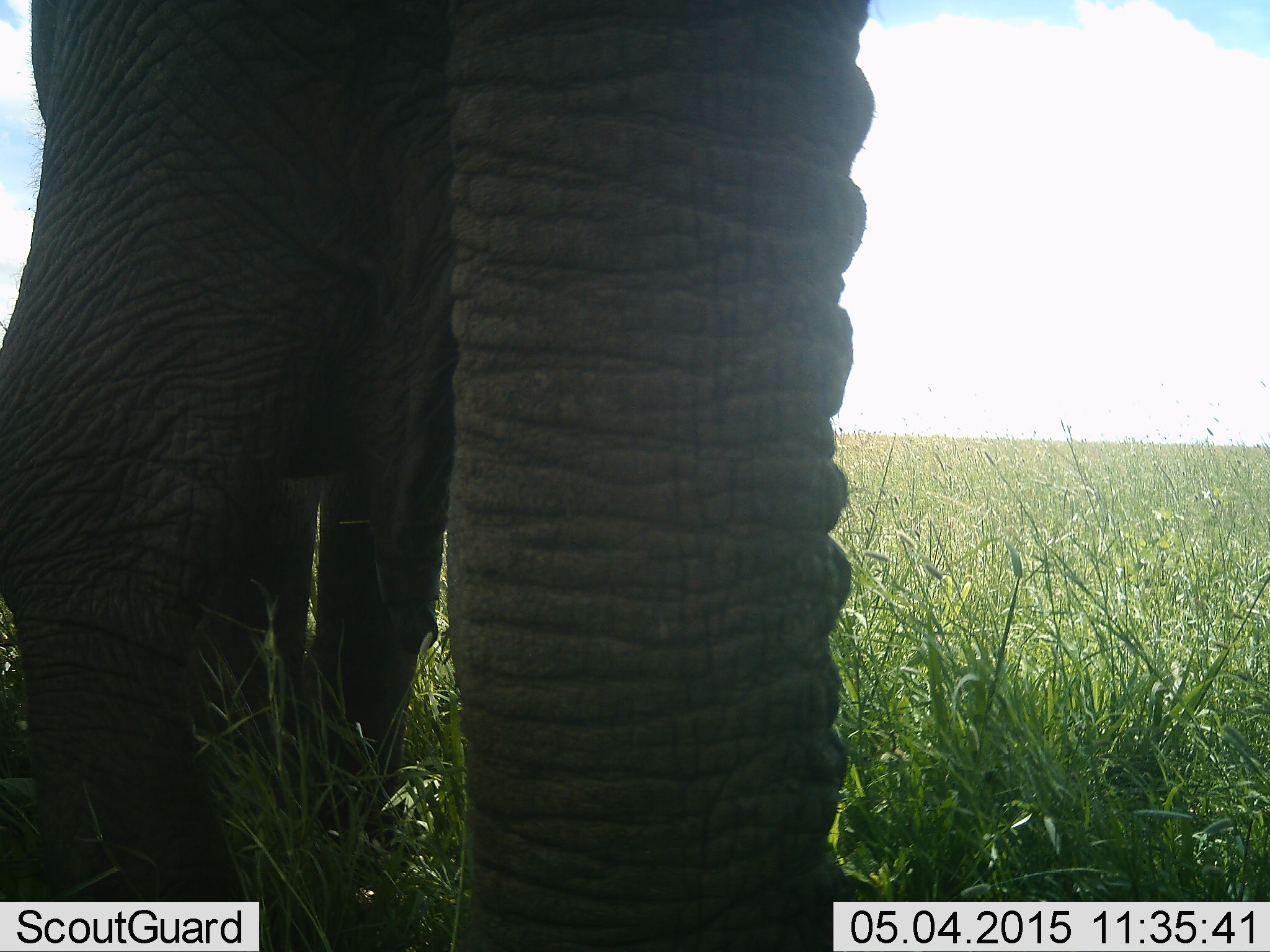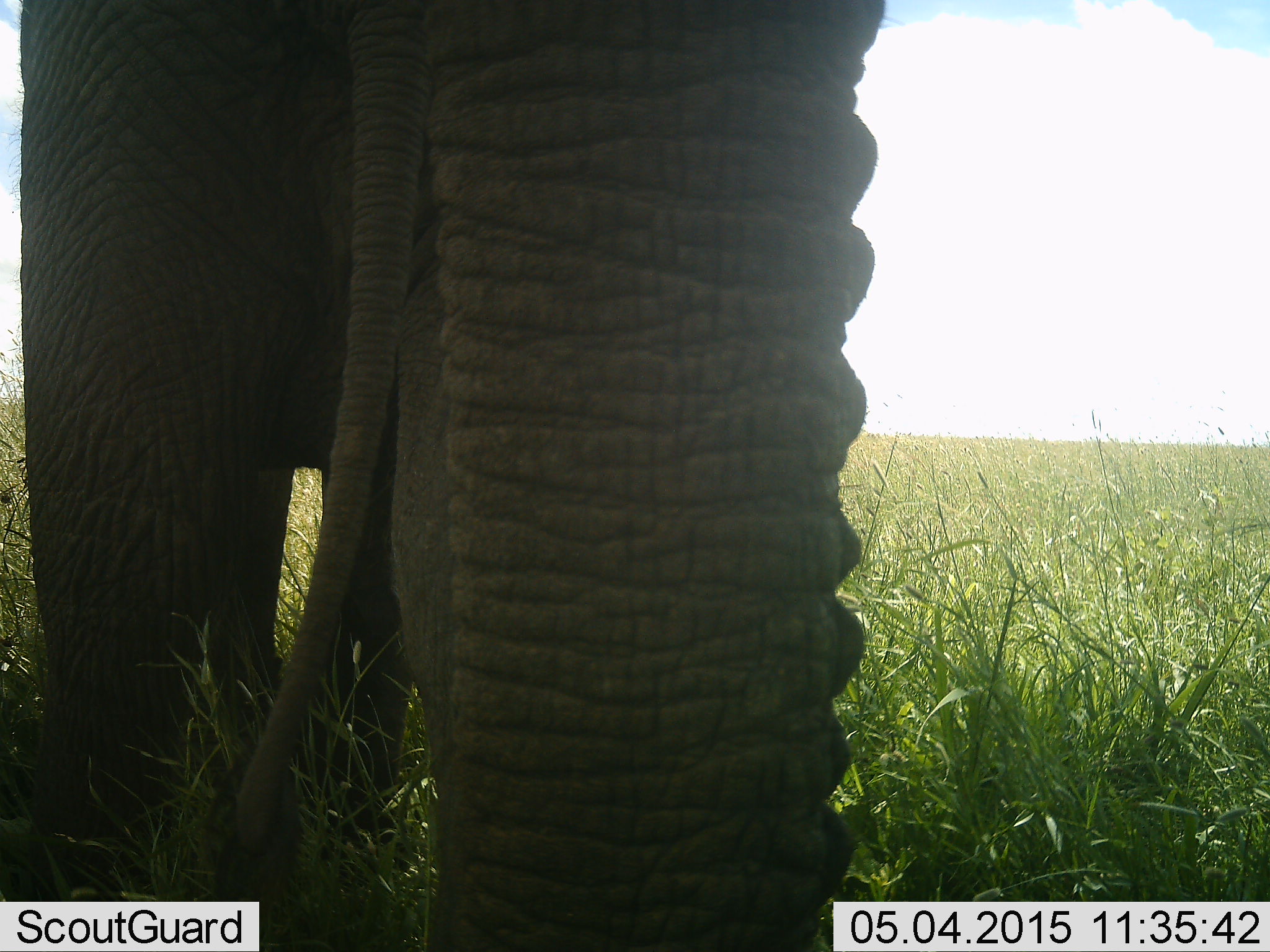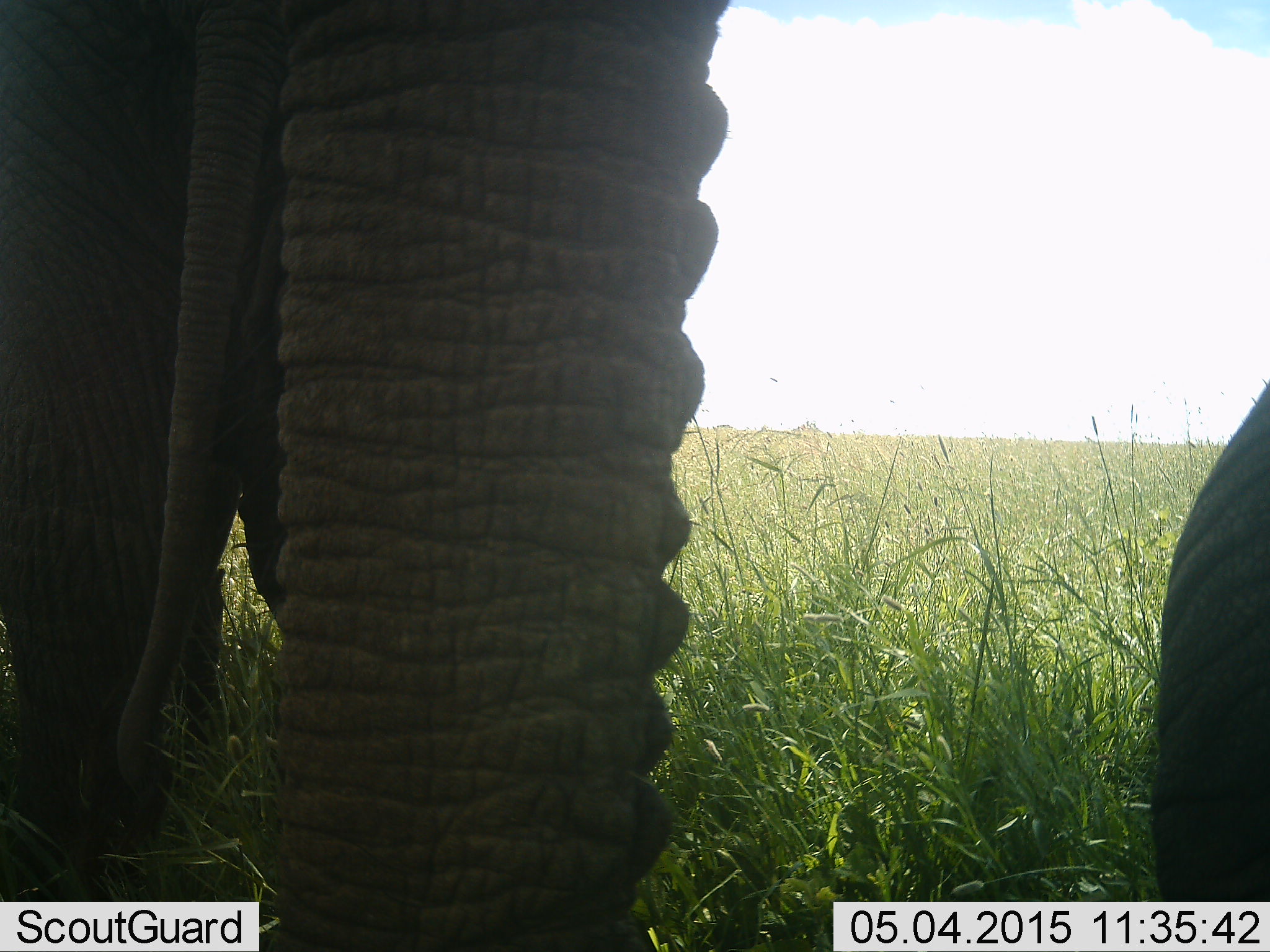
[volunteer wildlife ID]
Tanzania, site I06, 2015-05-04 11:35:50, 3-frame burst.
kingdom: Animalia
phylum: Chordata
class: Mammalia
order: Proboscidea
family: Elephantidae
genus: Loxodonta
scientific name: Loxodonta africana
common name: african bush elephant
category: elephant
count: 2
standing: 70%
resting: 10%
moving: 30%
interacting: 0%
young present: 10%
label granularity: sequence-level